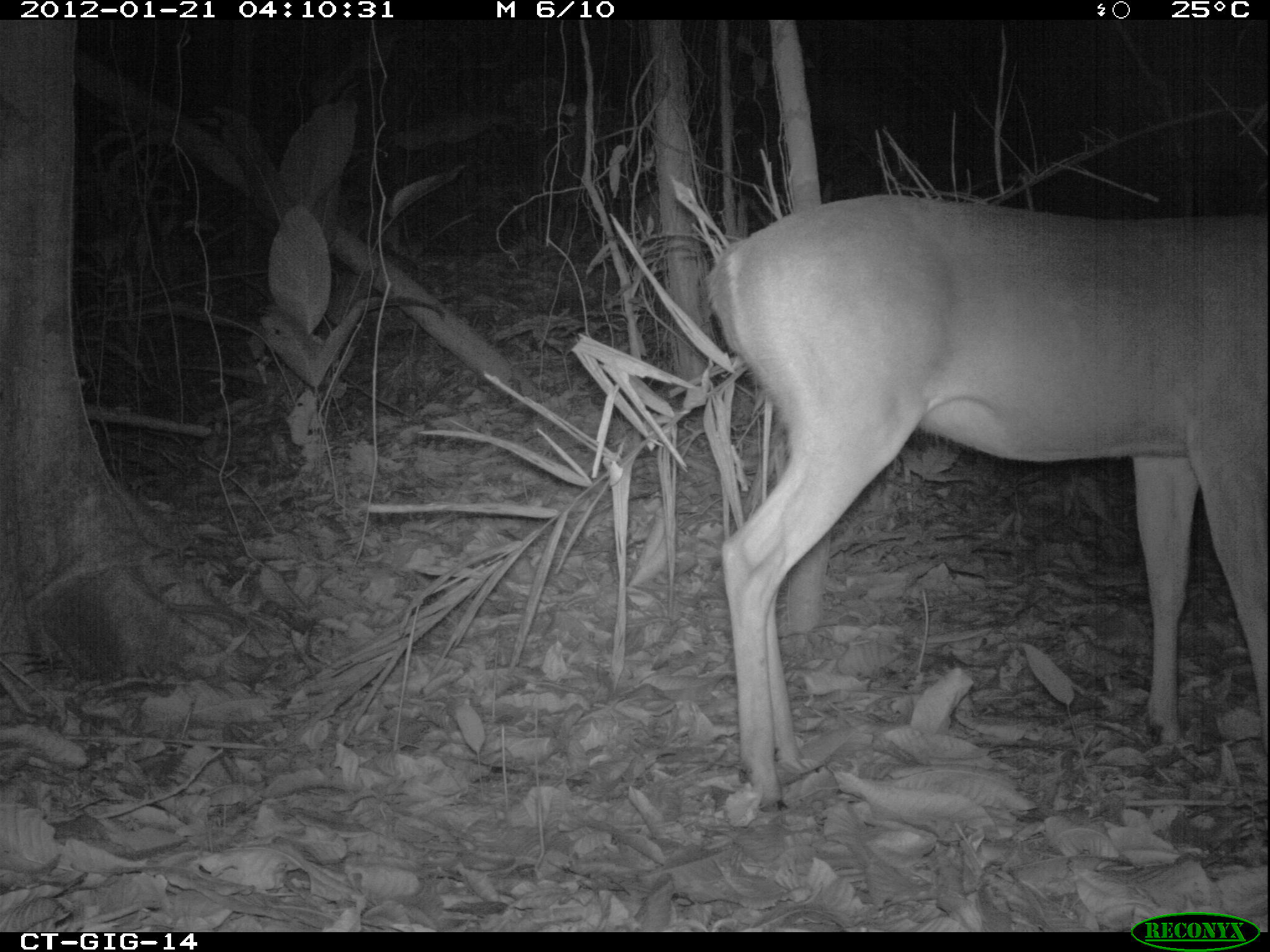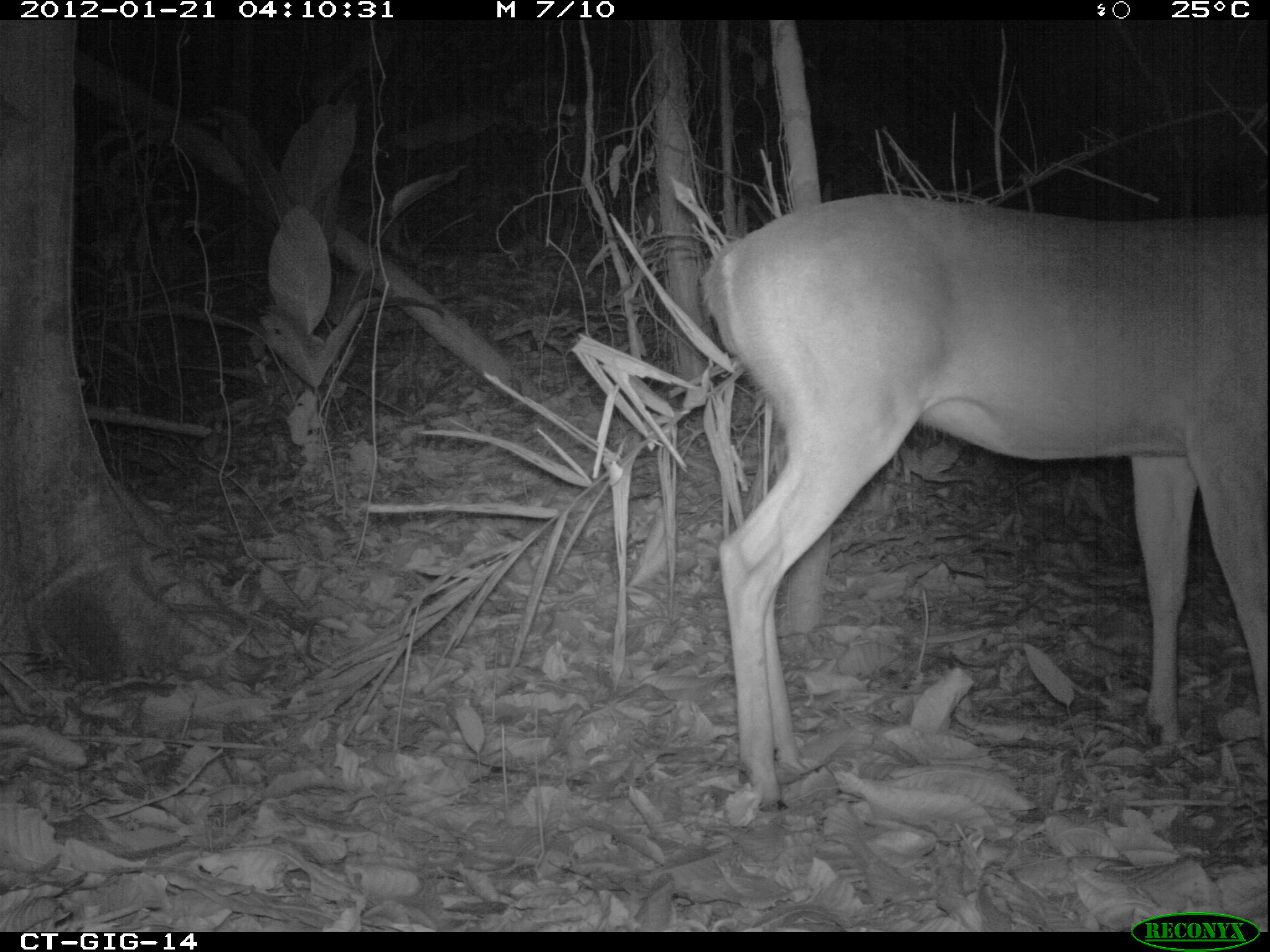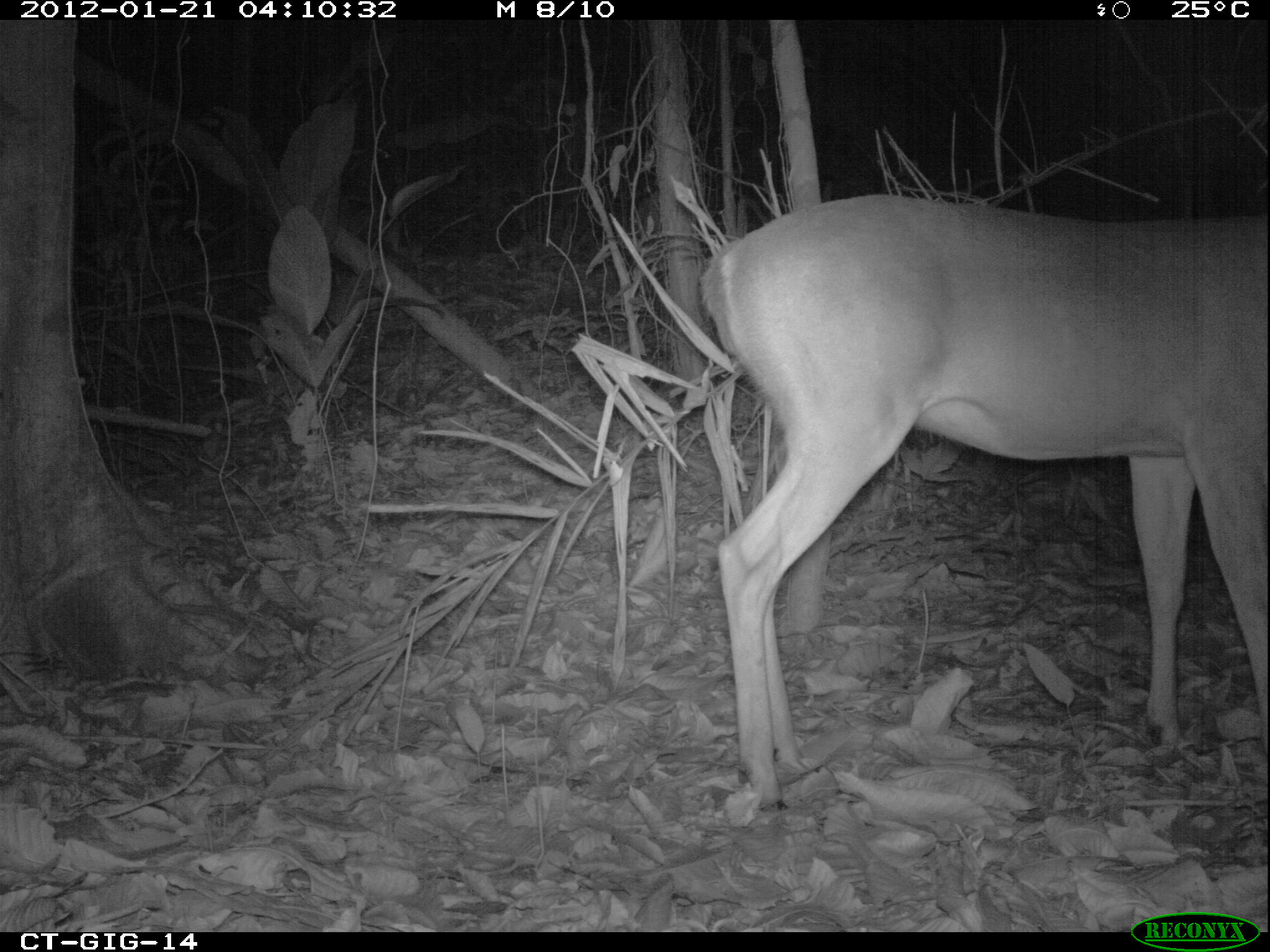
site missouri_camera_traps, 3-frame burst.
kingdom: Animalia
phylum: Chordata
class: Mammalia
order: Artiodactyla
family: Cervidae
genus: Odocoileus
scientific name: Odocoileus virginianus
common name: white-tailed deer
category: white tailed deer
White tailed deer (white-tailed deer) (Odocoileus virginianus). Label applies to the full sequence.